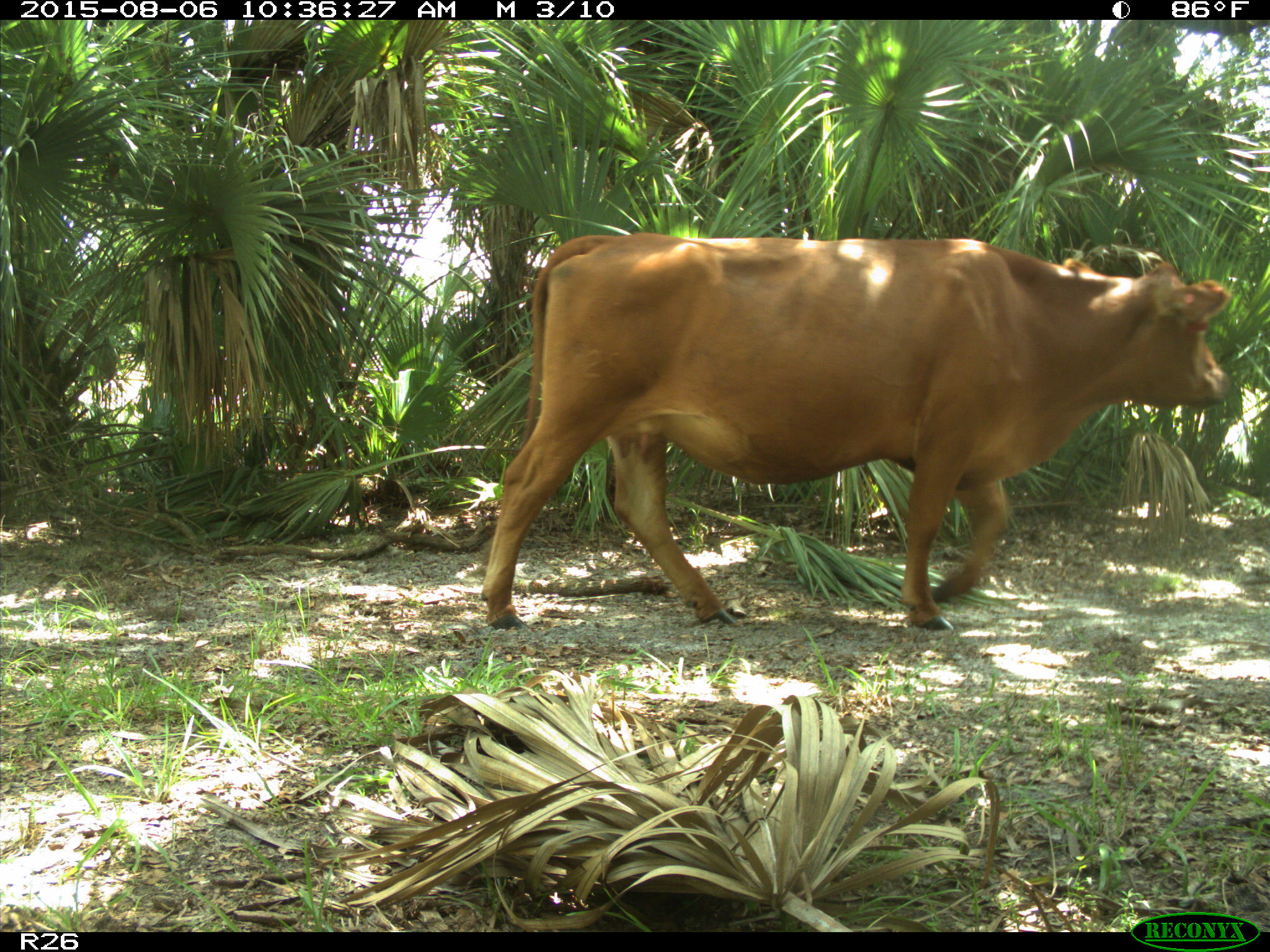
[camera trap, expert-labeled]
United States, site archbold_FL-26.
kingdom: Animalia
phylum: Chordata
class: Mammalia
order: Artiodactyla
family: Bovidae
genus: Bos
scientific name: Bos taurus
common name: domestic cow